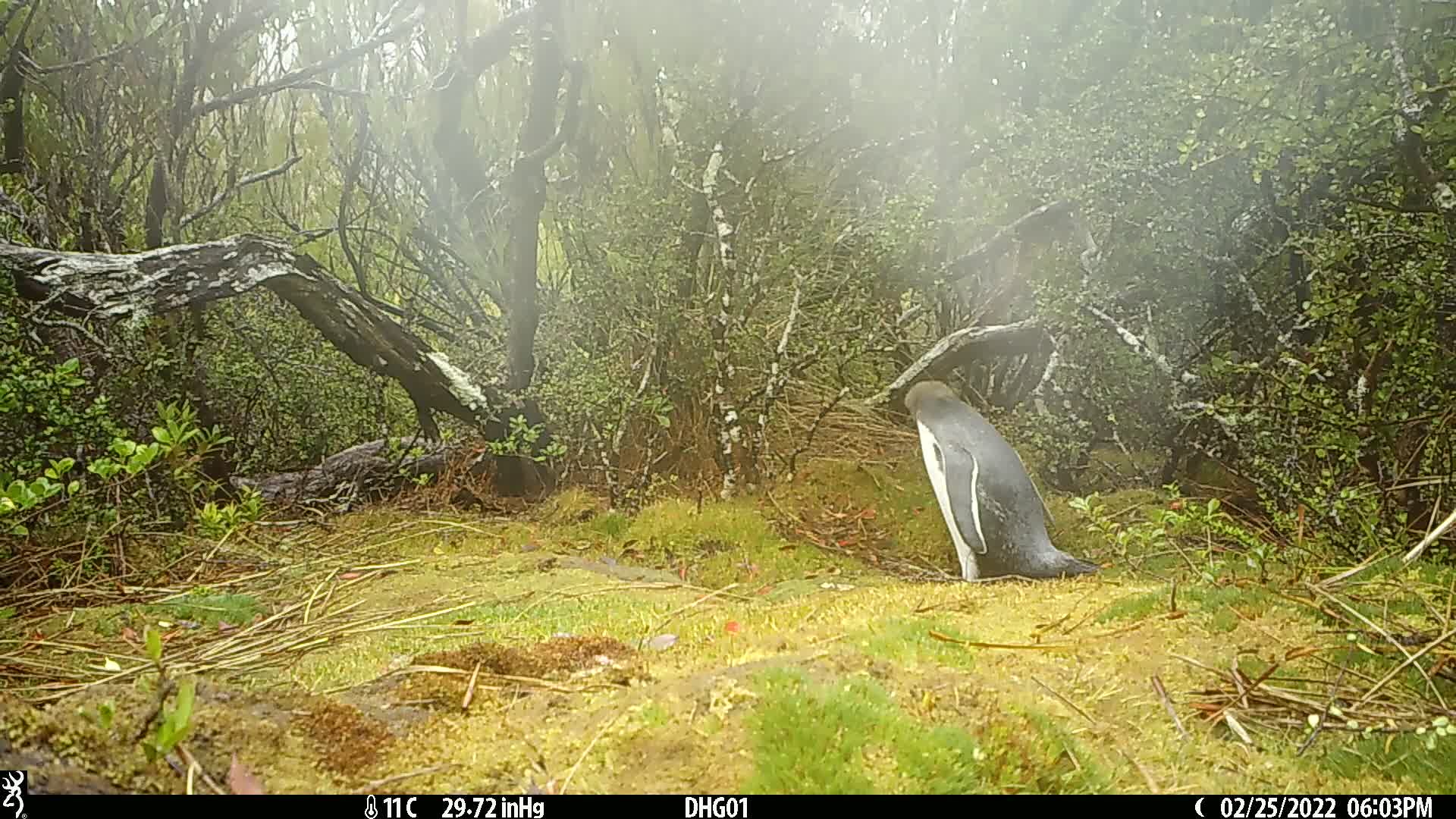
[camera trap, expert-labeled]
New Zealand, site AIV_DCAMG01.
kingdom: Animalia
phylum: Chordata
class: Aves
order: Sphenisciformes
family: Spheniscidae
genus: Megadyptes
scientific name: Megadyptes antipodes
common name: yellow-eyed penguin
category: yellow eyed penguin